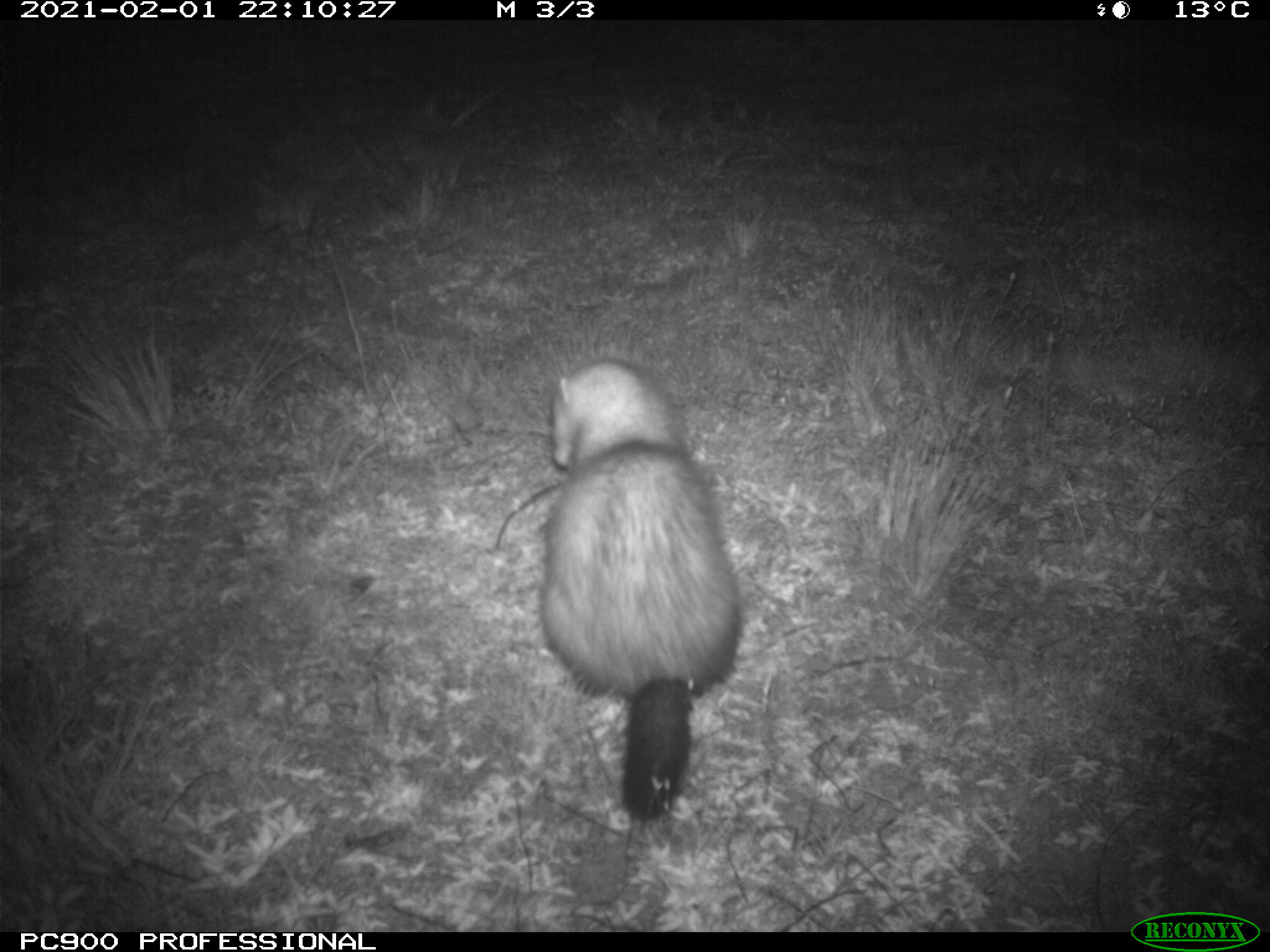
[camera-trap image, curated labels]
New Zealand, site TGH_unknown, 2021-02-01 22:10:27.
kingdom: Animalia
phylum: Chordata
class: Mammalia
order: Carnivora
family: Mustelidae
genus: Mustela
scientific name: Mustela furo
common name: ferret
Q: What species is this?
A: Ferret (Mustela furo).